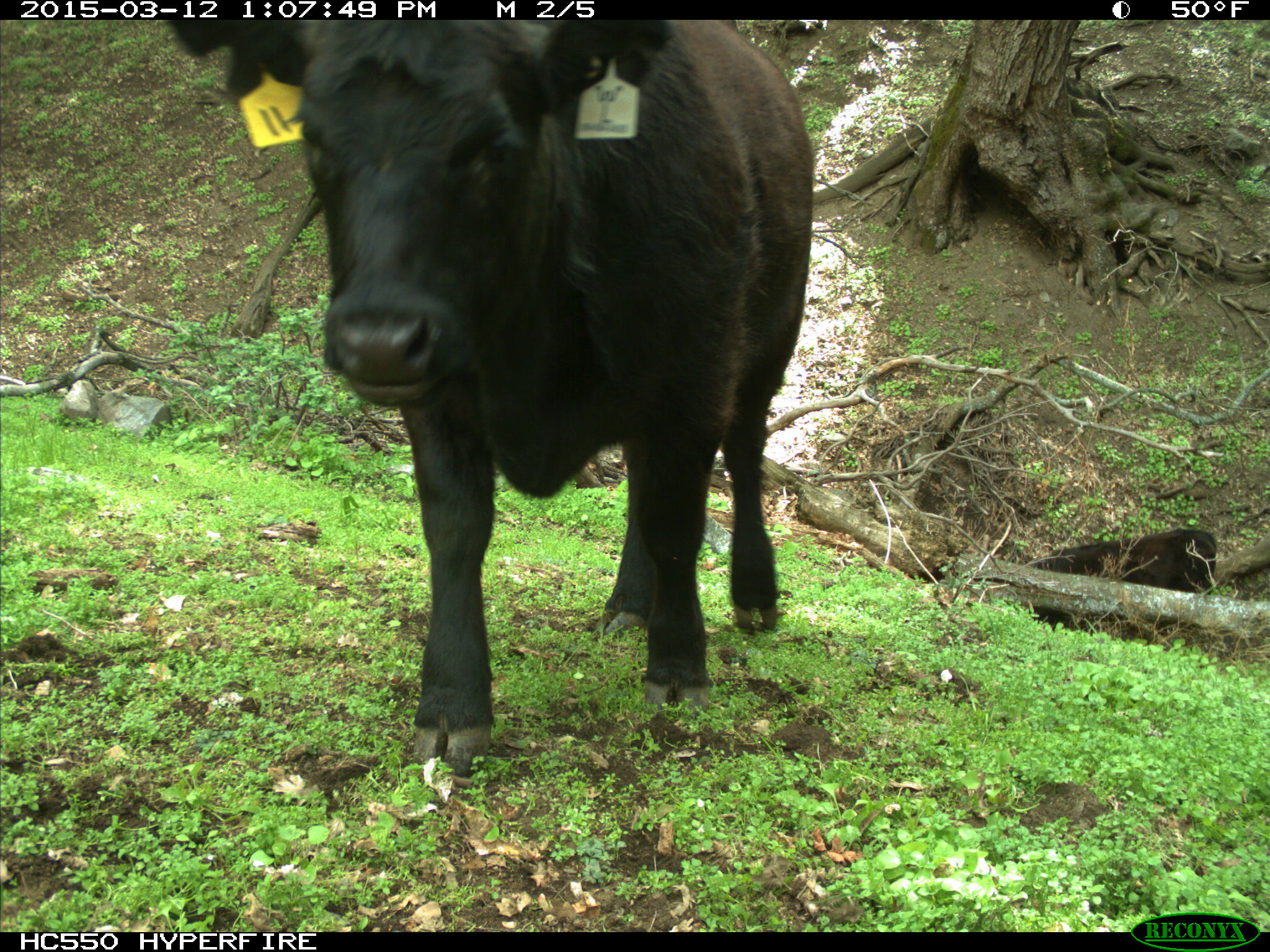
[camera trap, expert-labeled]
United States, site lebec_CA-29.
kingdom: Animalia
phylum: Chordata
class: Mammalia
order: Artiodactyla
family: Bovidae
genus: Bos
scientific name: Bos taurus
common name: domestic cow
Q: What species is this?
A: Bos taurus (domestic cow).